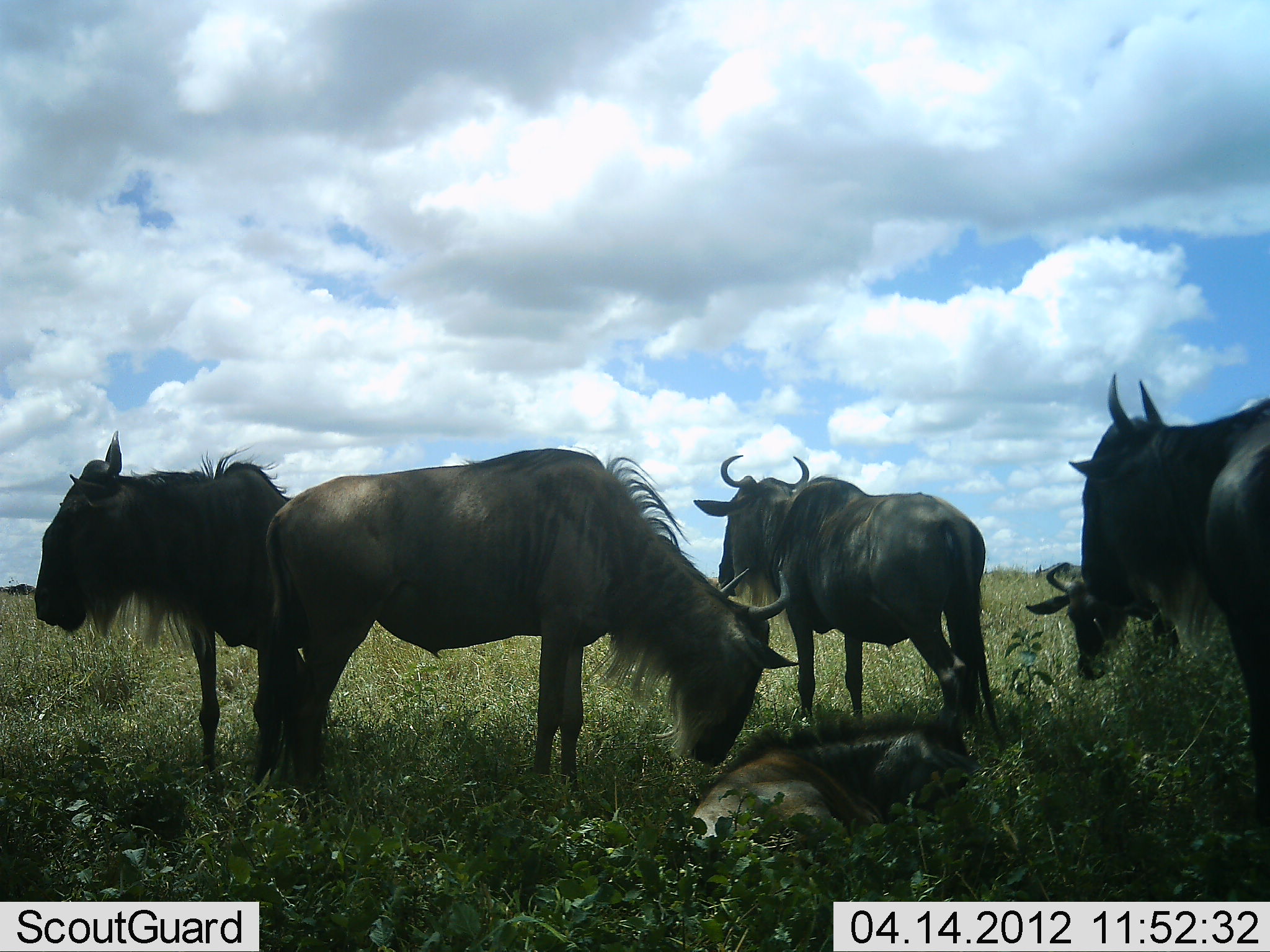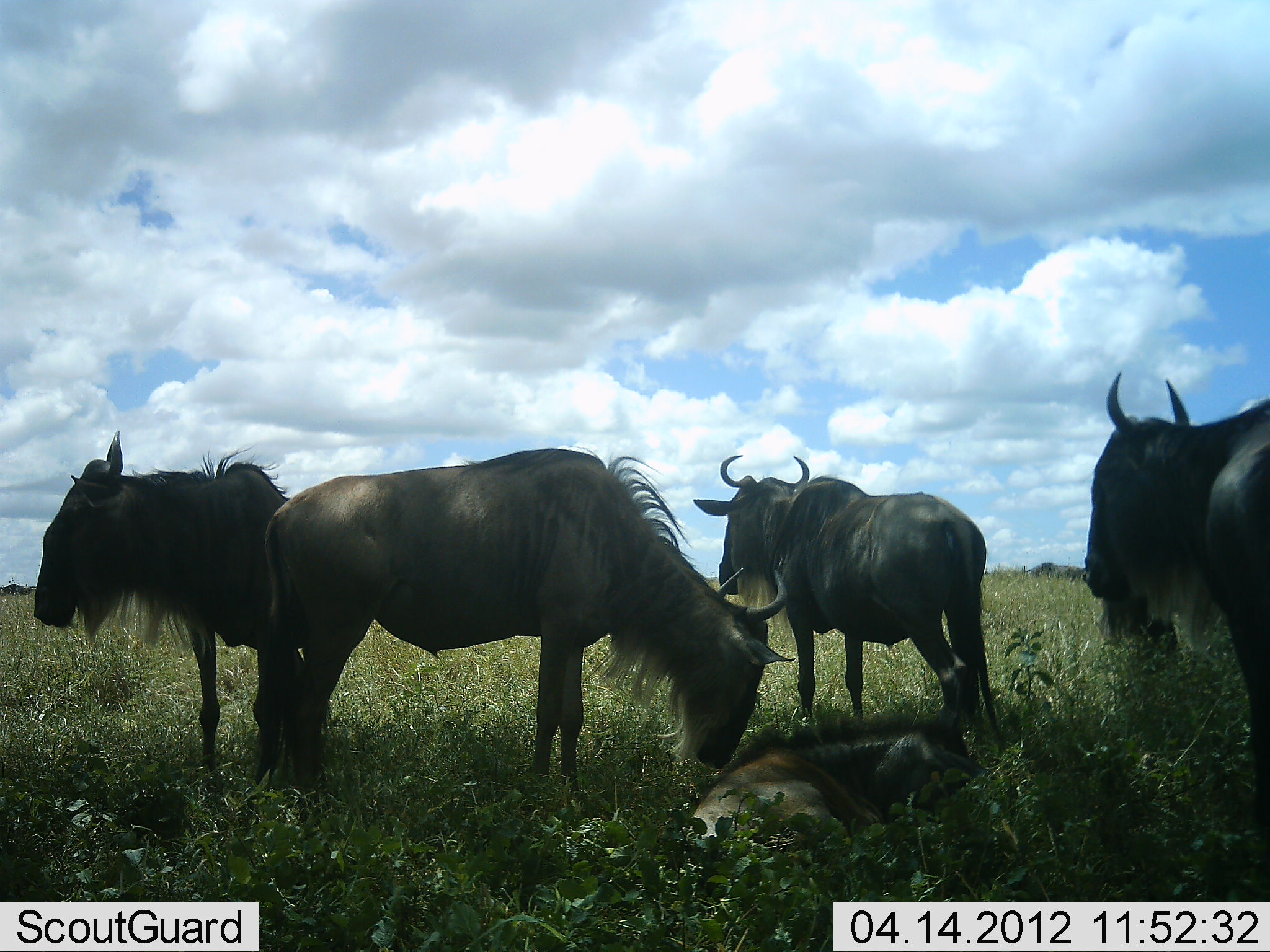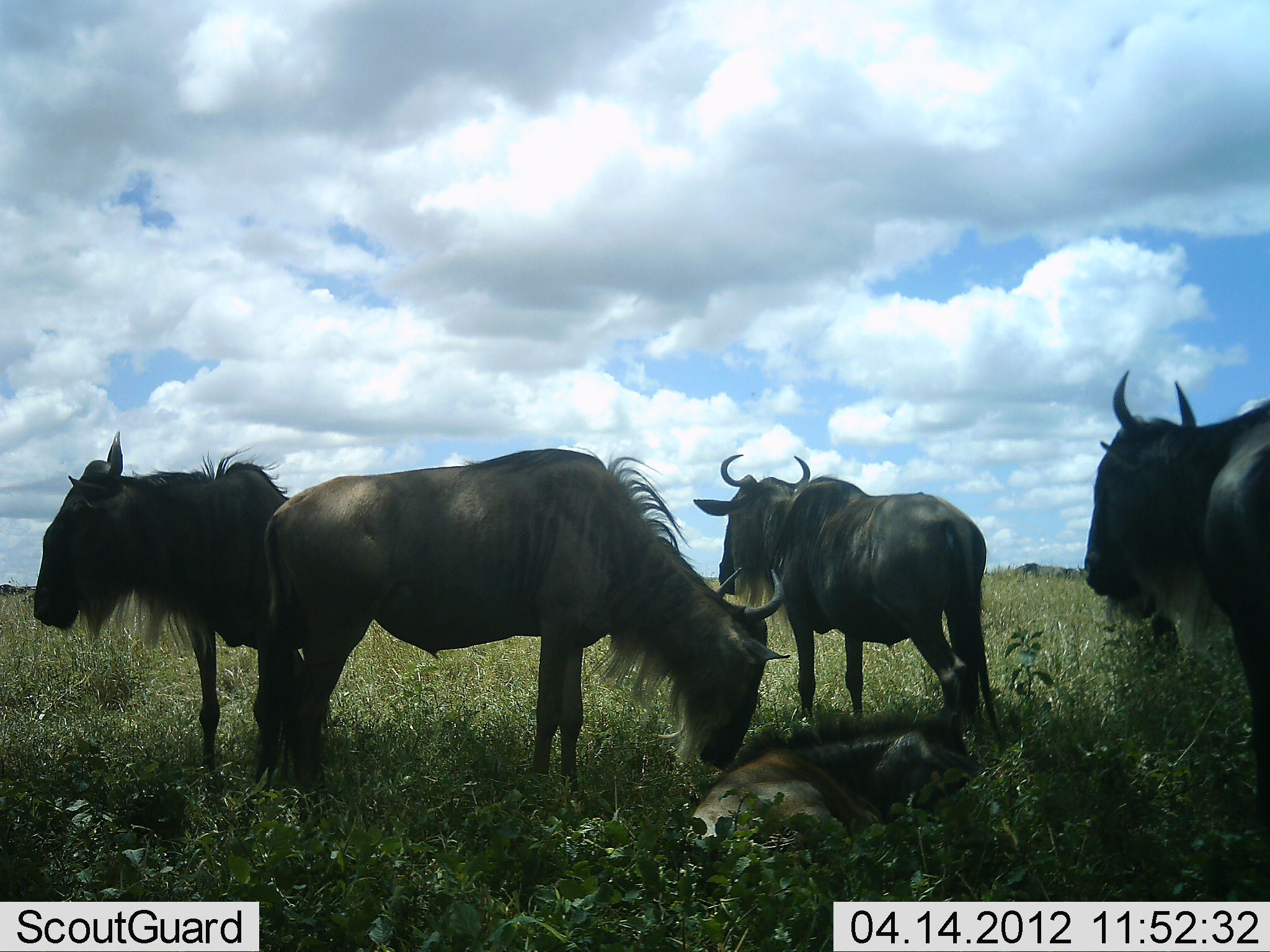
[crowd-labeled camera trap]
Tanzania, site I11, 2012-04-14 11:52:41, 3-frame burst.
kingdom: Animalia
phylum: Chordata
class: Mammalia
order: Artiodactyla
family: Bovidae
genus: Connochaetes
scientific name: Connochaetes taurinus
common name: blue wildebeest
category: wildebeest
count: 6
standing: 95%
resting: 95%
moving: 18%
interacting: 5%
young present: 41%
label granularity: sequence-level